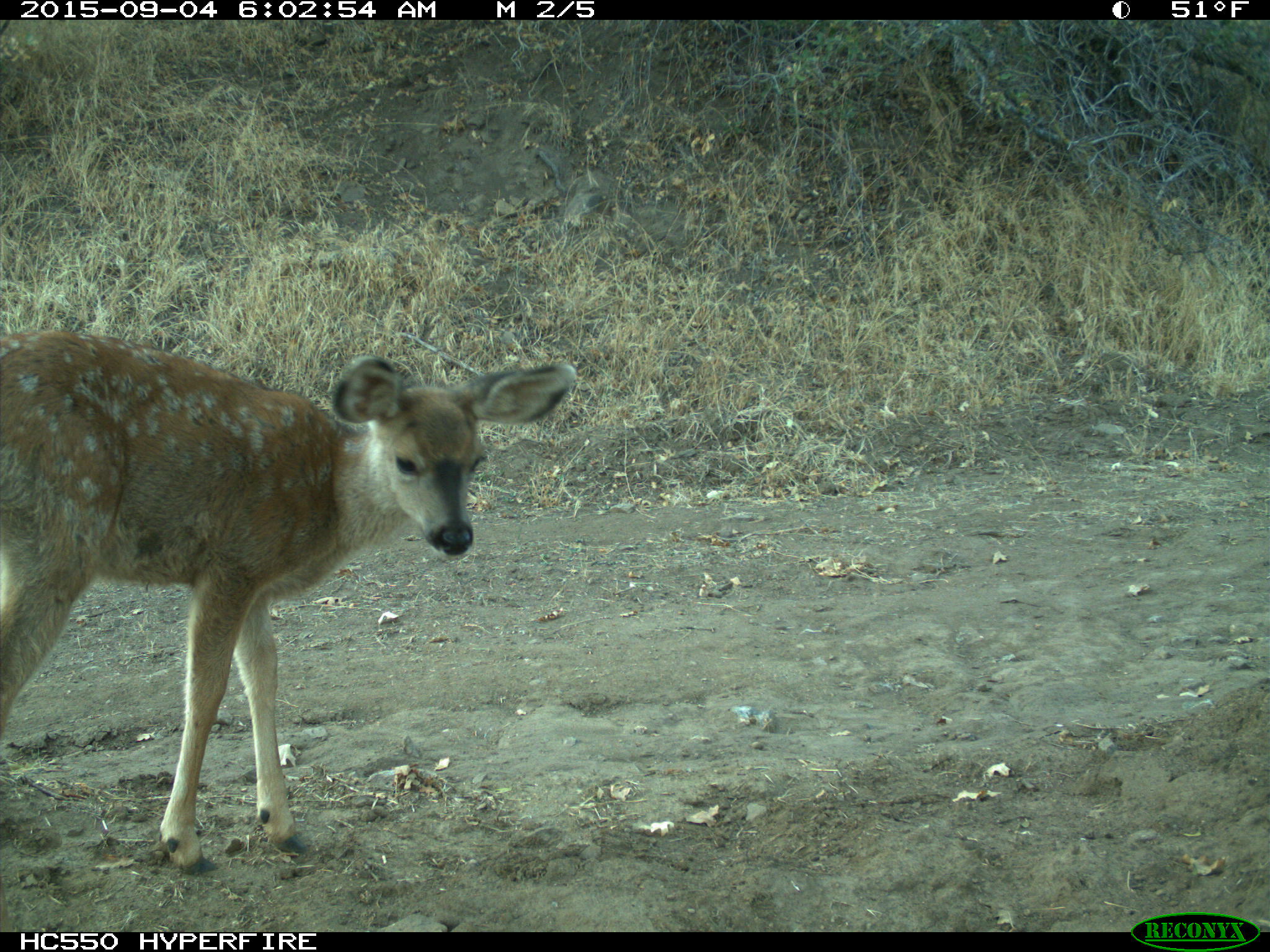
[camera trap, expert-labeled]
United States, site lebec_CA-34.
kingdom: Animalia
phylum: Chordata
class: Mammalia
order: Artiodactyla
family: Cervidae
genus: Odocoileus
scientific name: Odocoileus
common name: deer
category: unidentified deer